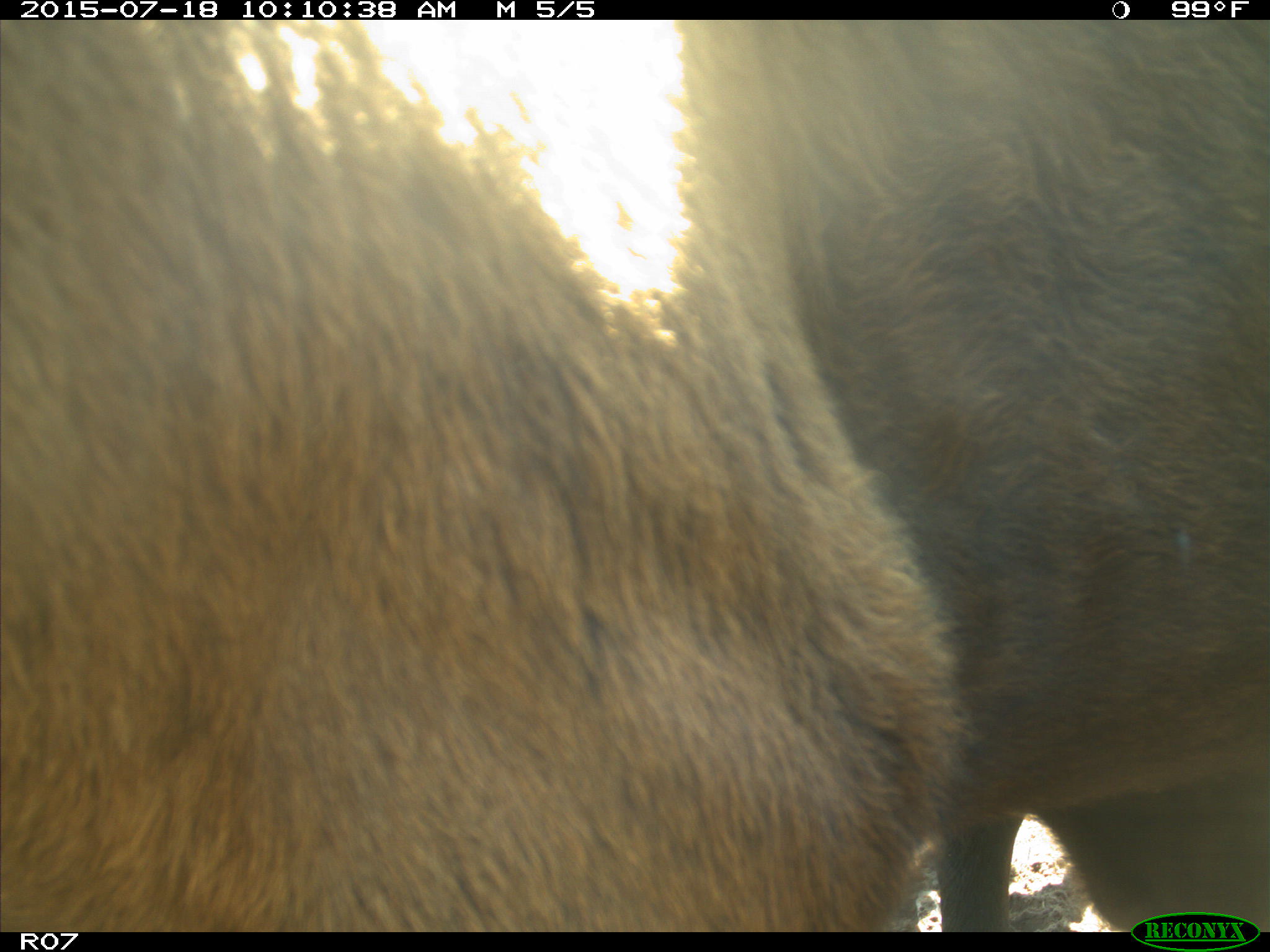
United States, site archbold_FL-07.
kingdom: Animalia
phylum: Chordata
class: Mammalia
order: Artiodactyla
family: Bovidae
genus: Bos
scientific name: Bos taurus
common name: domestic cow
Bos taurus (domestic cow).